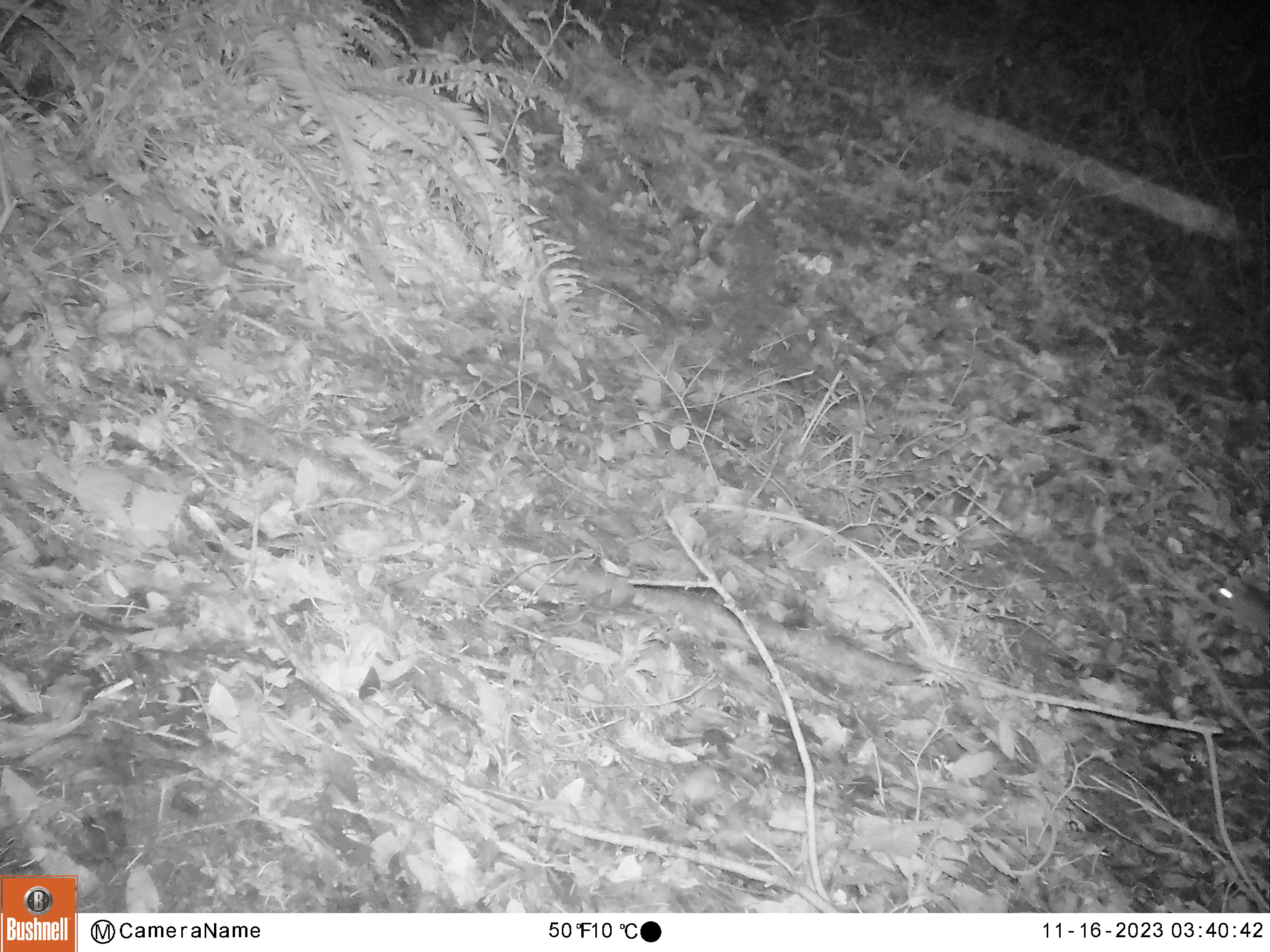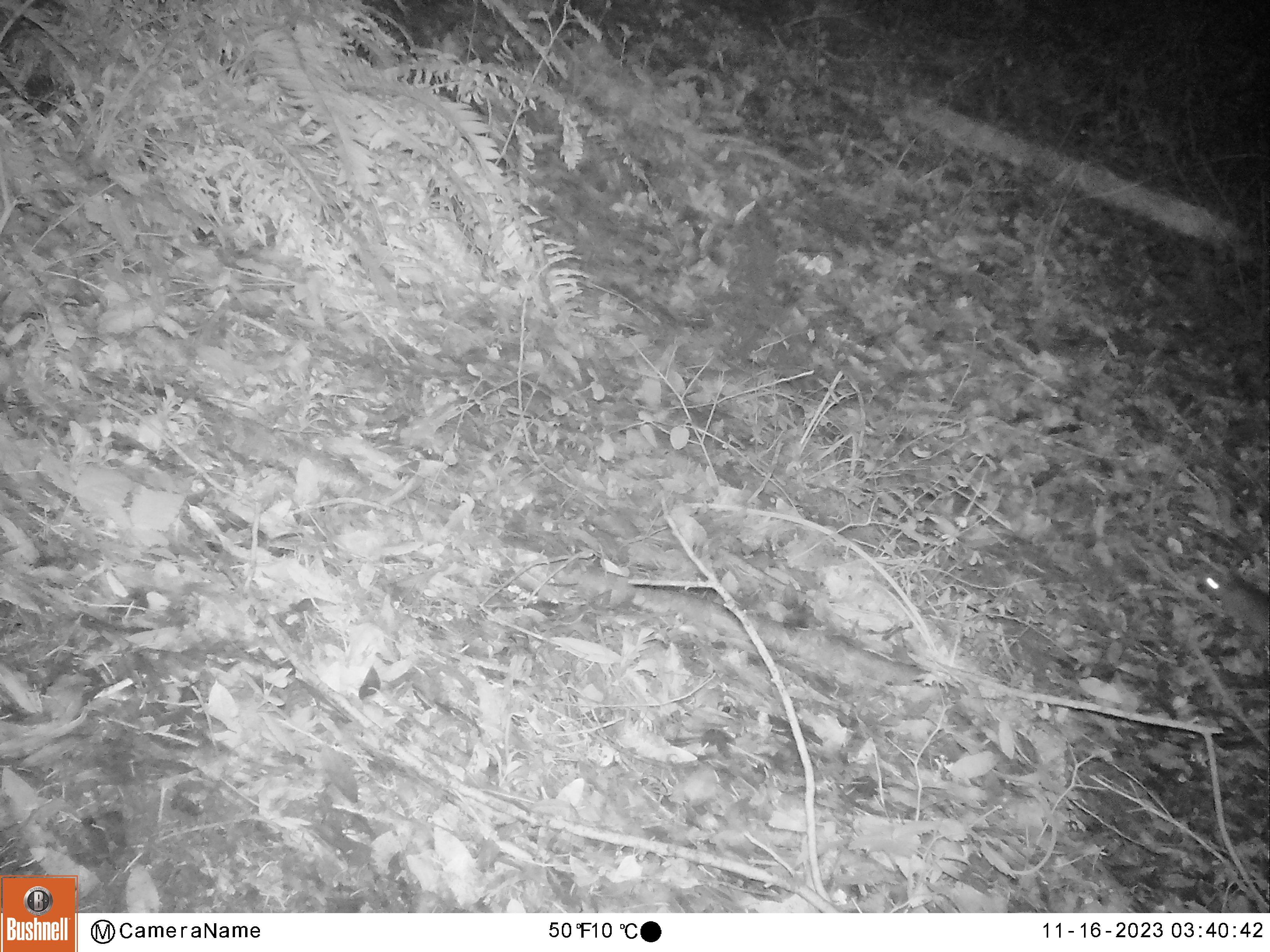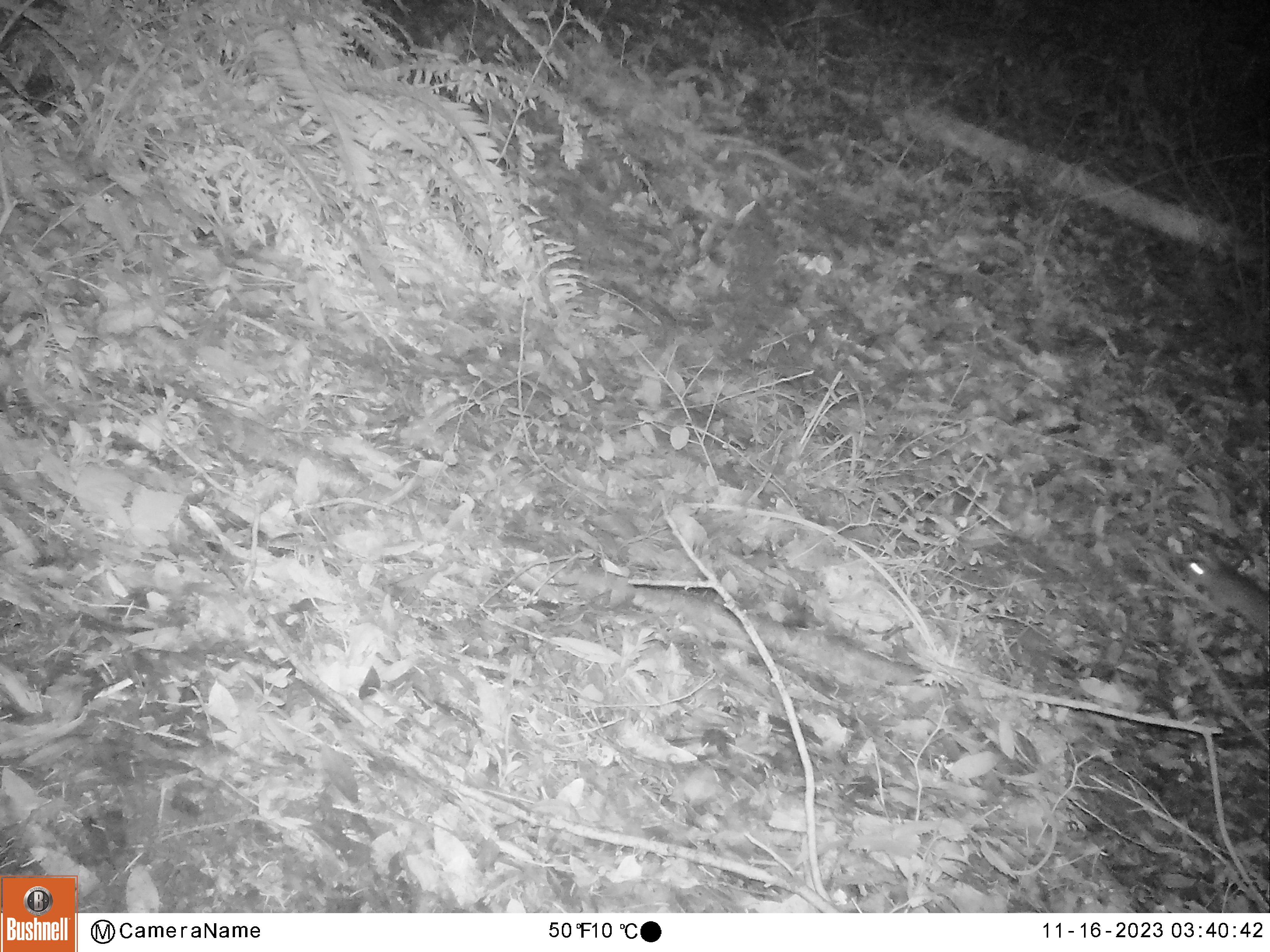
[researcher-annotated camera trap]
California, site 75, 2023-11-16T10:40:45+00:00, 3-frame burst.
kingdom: Animalia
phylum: Chordata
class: Mammalia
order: Rodentia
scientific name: Rodentia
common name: mouse or rat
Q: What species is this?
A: Mouse or rat (Rodentia).